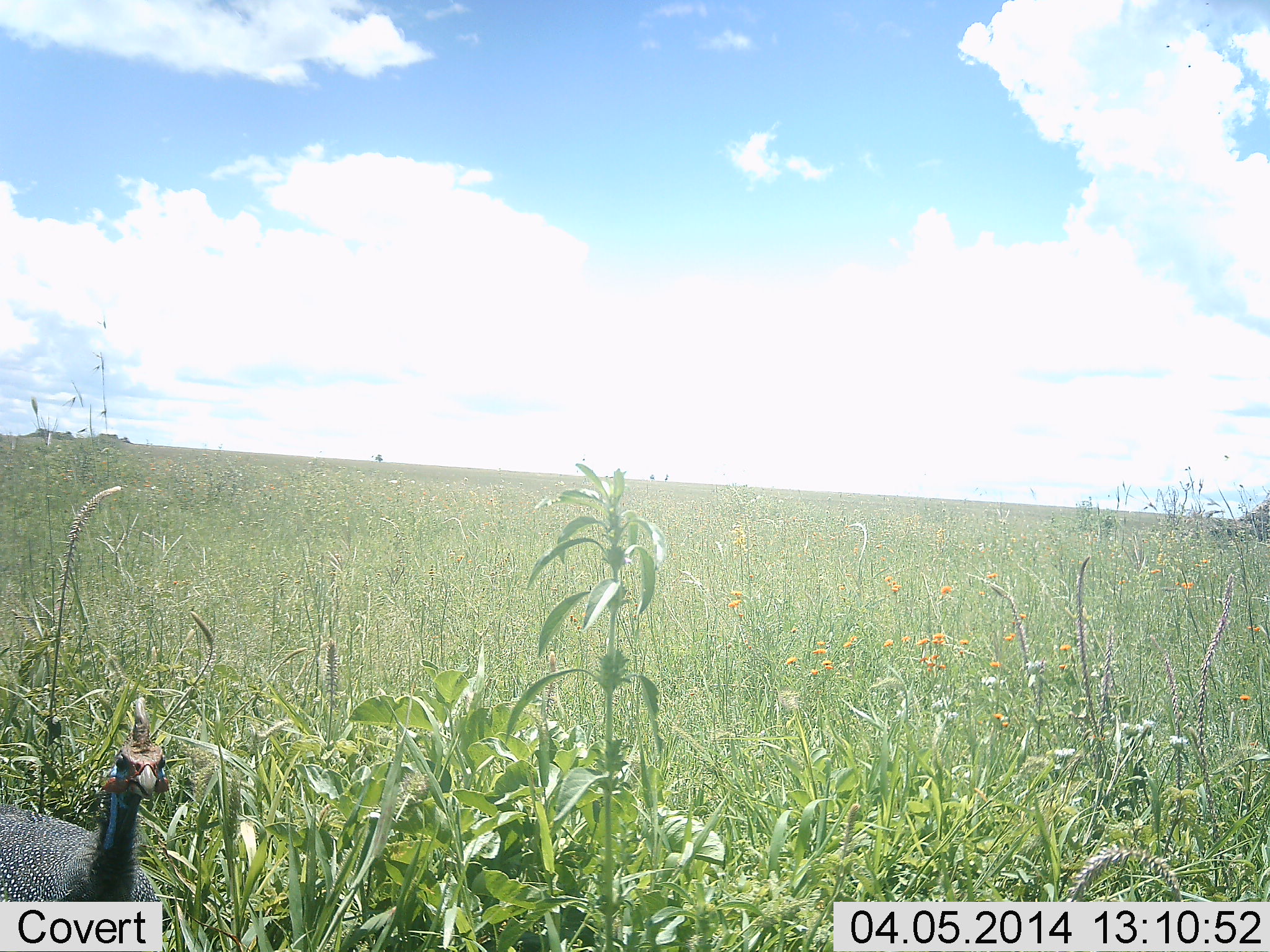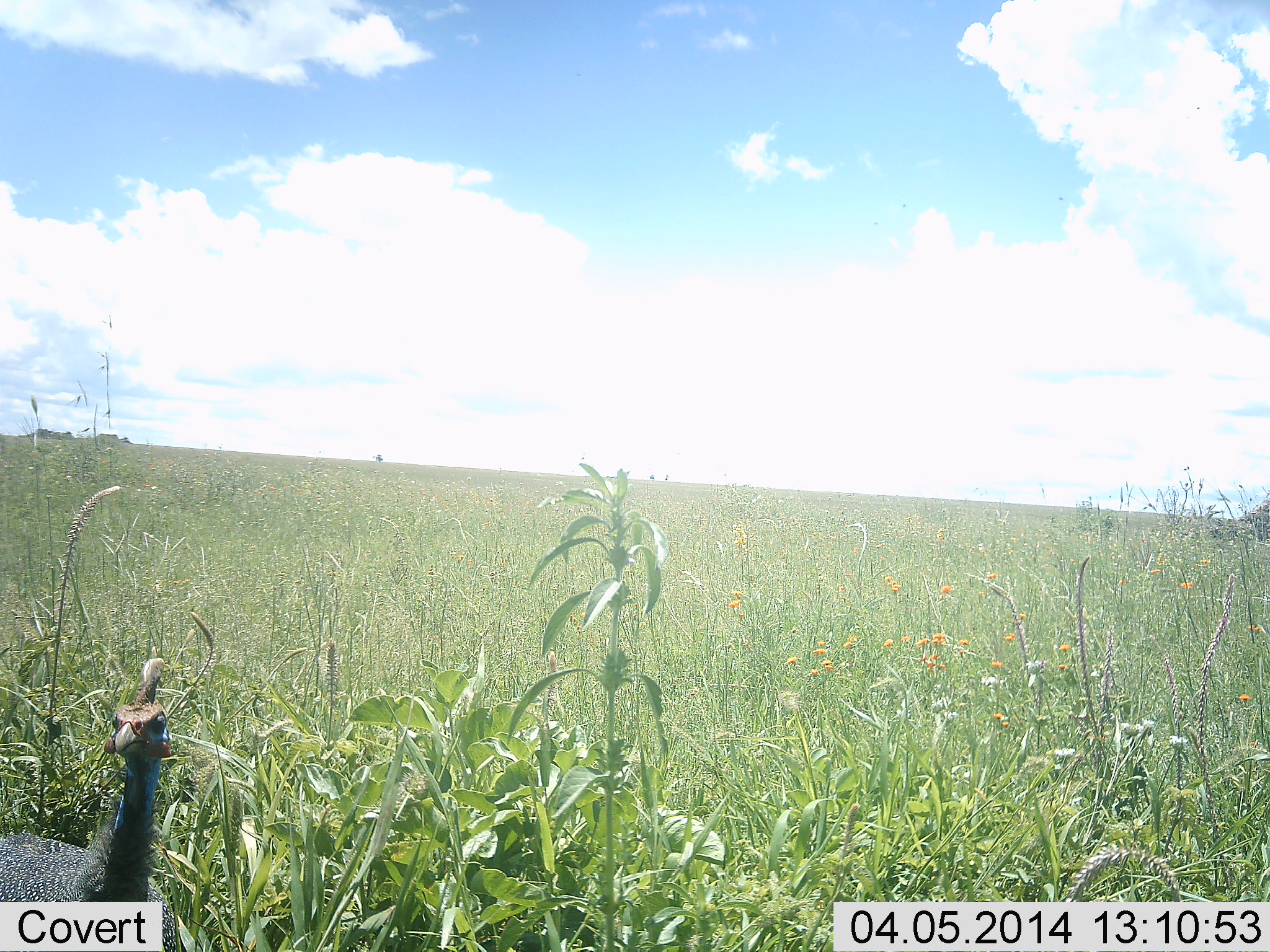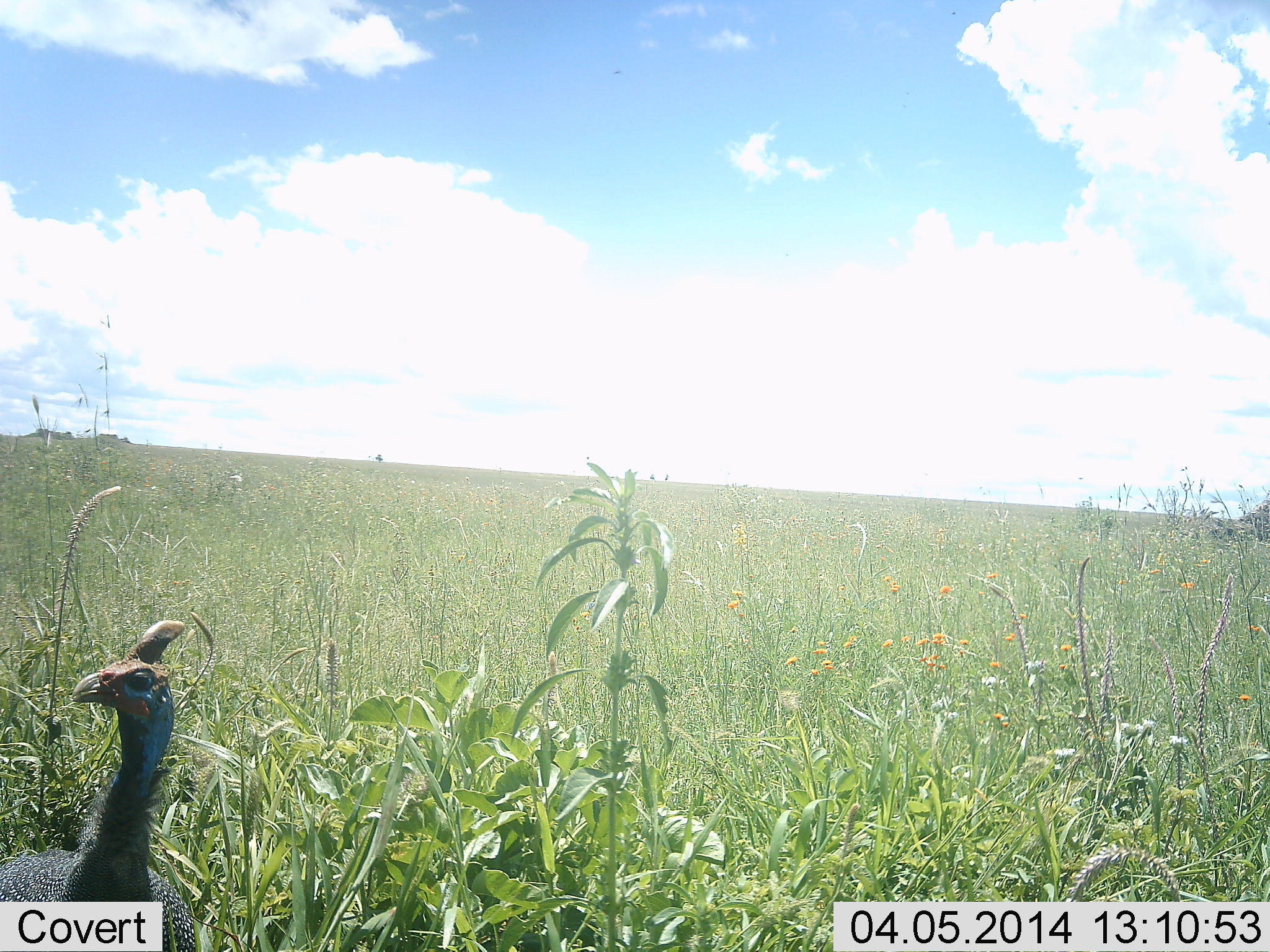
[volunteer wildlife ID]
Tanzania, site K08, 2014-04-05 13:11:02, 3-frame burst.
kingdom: Animalia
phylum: Chordata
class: Aves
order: Galliformes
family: Numididae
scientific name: Numididae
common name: guinea fowl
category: guineafowl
Guineafowl (guinea fowl) (Numididae), count 1. Behavior (volunteer vote fractions): standing 50%, resting 0%, moving 50%, interacting 0%. Young present (vote fraction): 0%. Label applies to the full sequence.